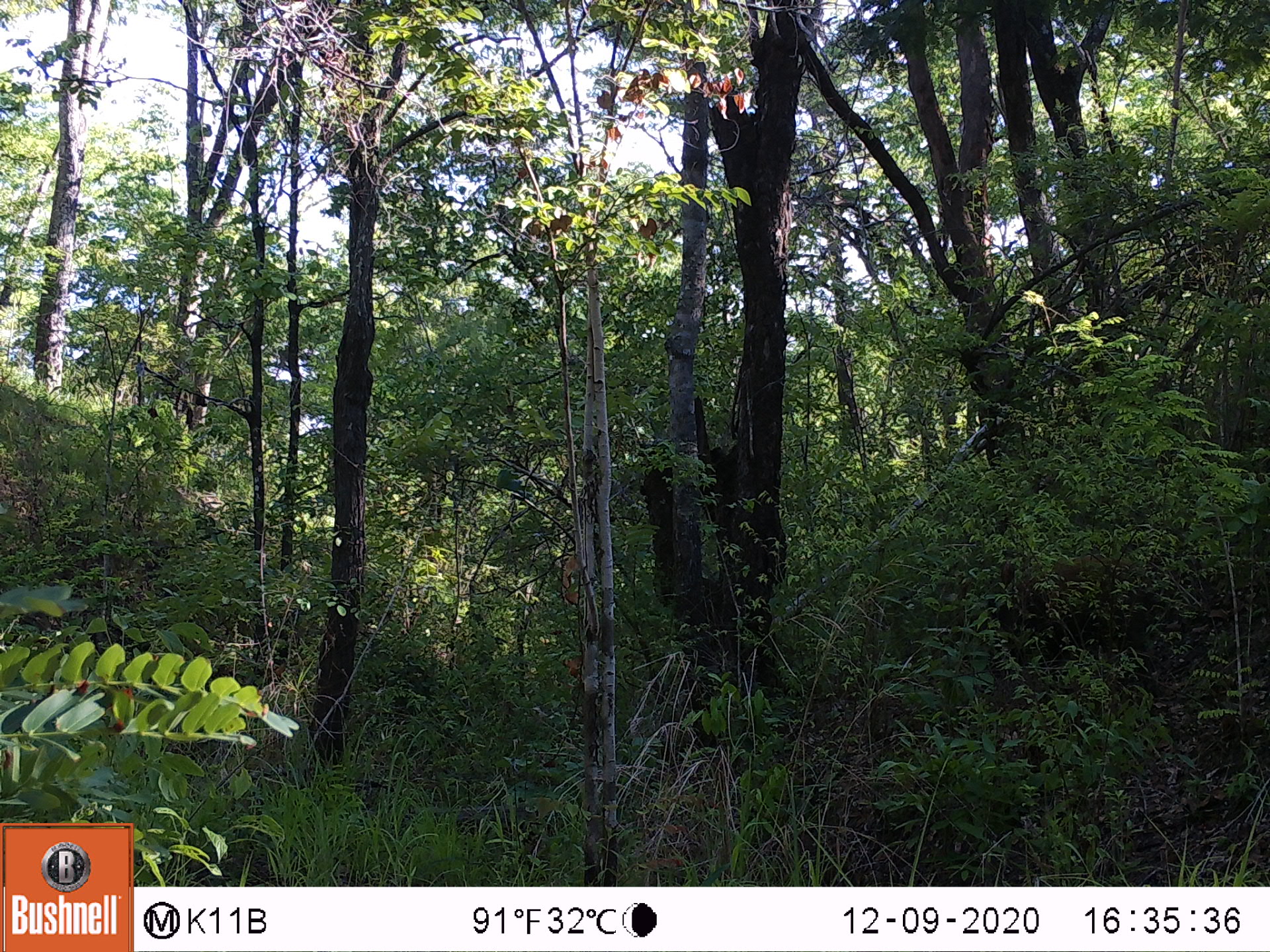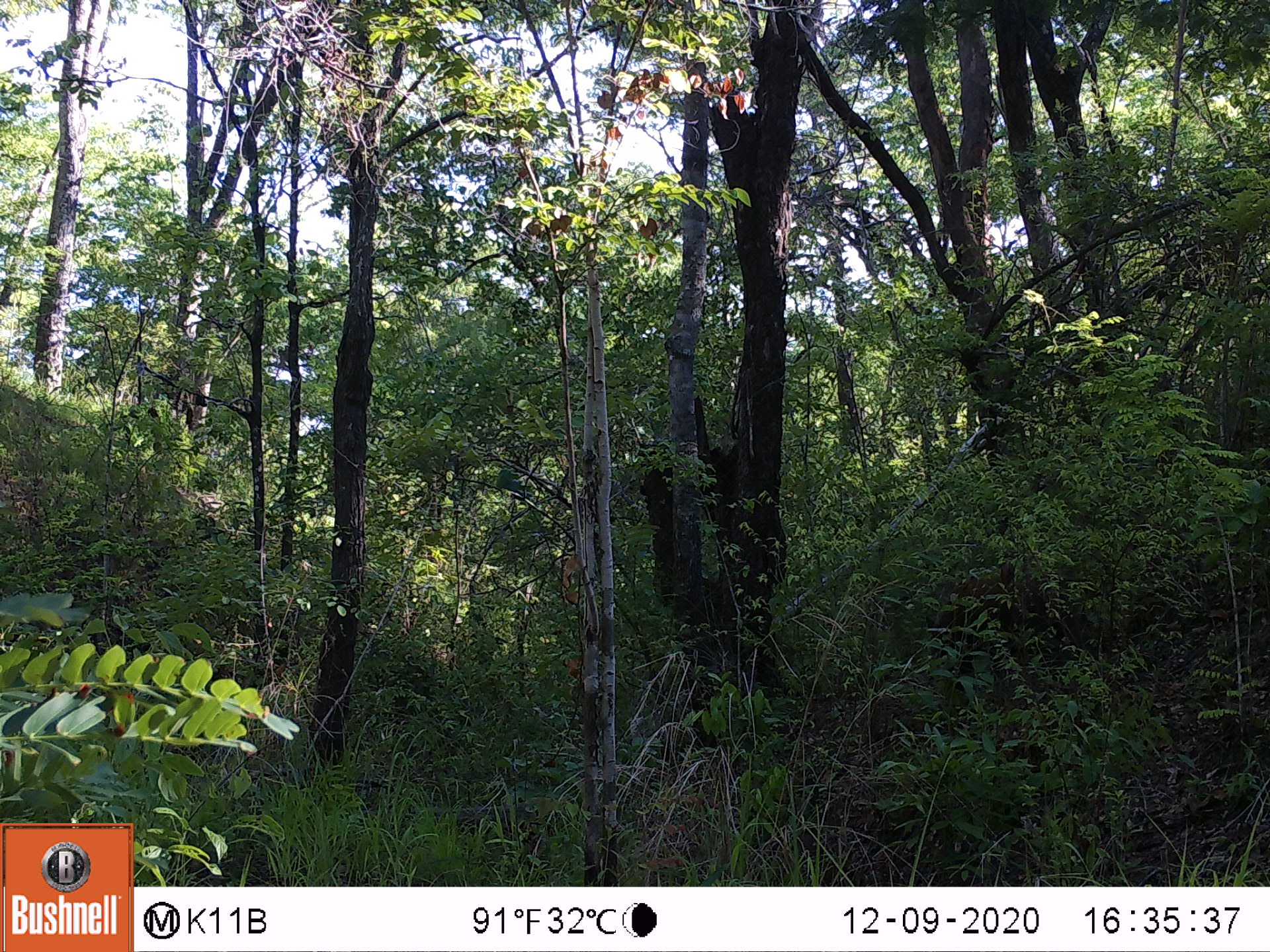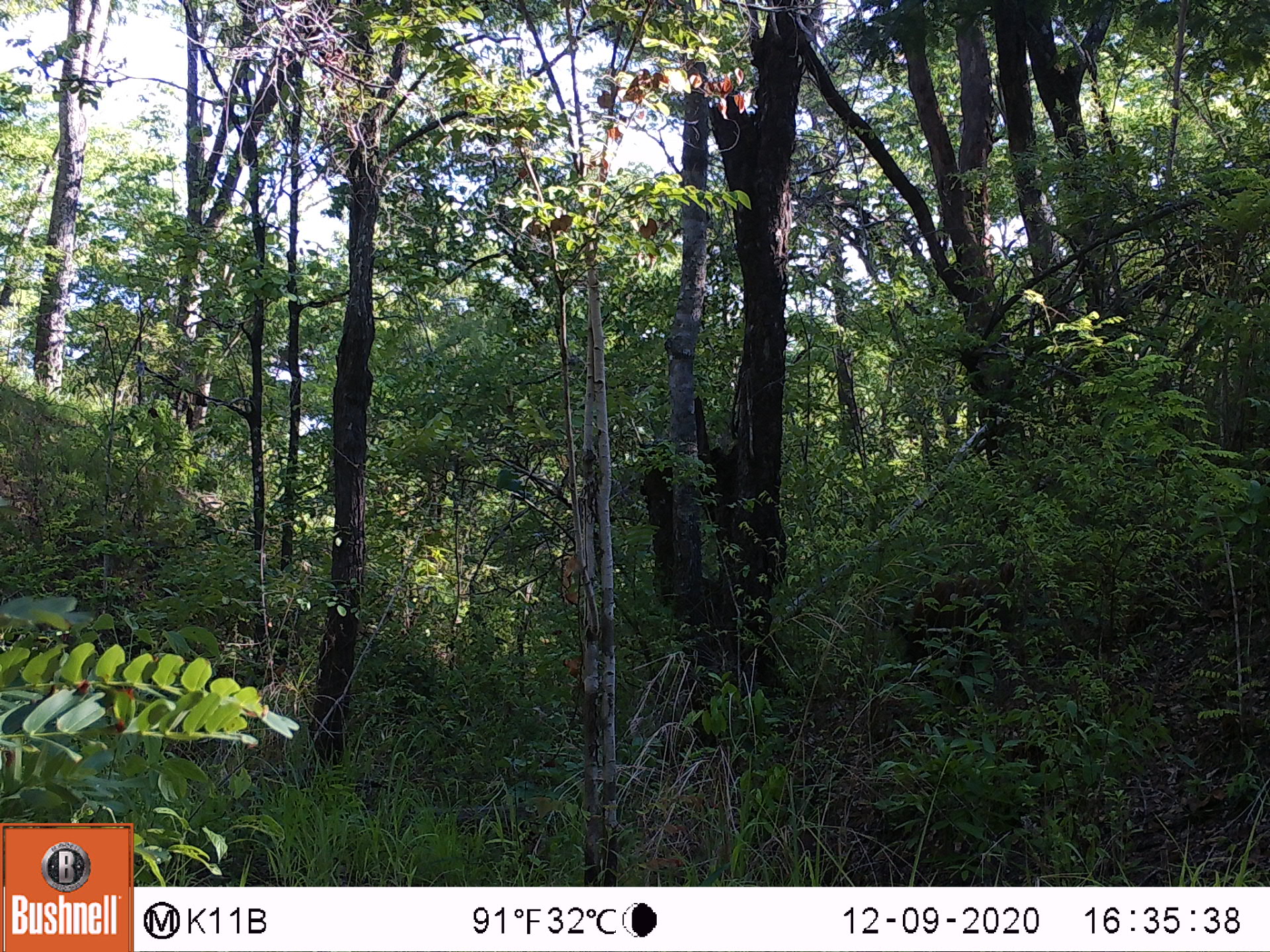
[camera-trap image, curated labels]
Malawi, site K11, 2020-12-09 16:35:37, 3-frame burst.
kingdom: Animalia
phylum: Chordata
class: Mammalia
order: Artiodactyla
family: Suidae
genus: Potamochoerus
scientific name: Potamochoerus larvatus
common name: bushpig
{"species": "bushpig (Potamochoerus larvatus)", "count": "1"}